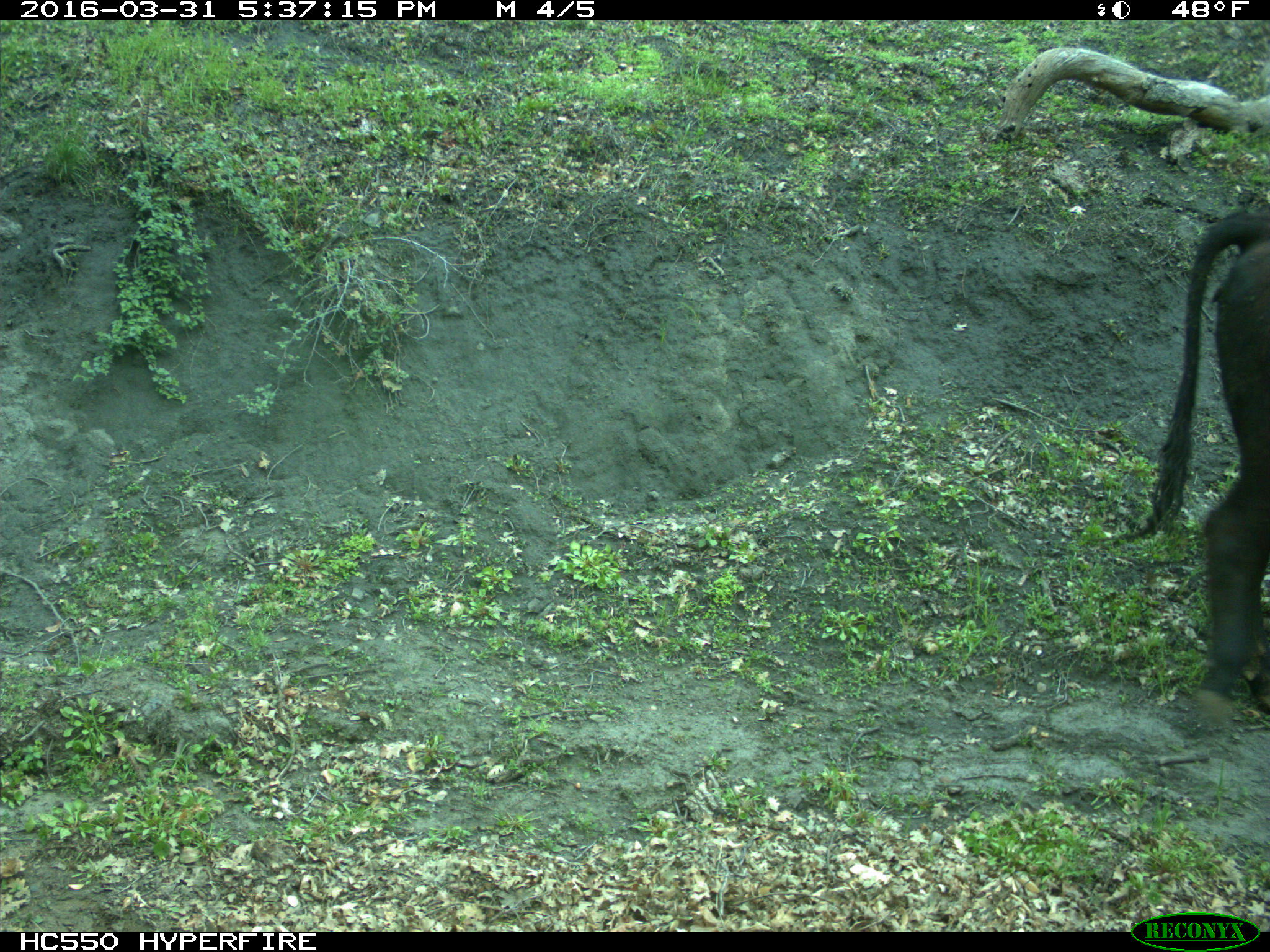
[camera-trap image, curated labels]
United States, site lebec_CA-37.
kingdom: Animalia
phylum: Chordata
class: Mammalia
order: Artiodactyla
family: Bovidae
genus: Bos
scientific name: Bos taurus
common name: domestic cow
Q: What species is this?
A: Bos taurus (domestic cow).